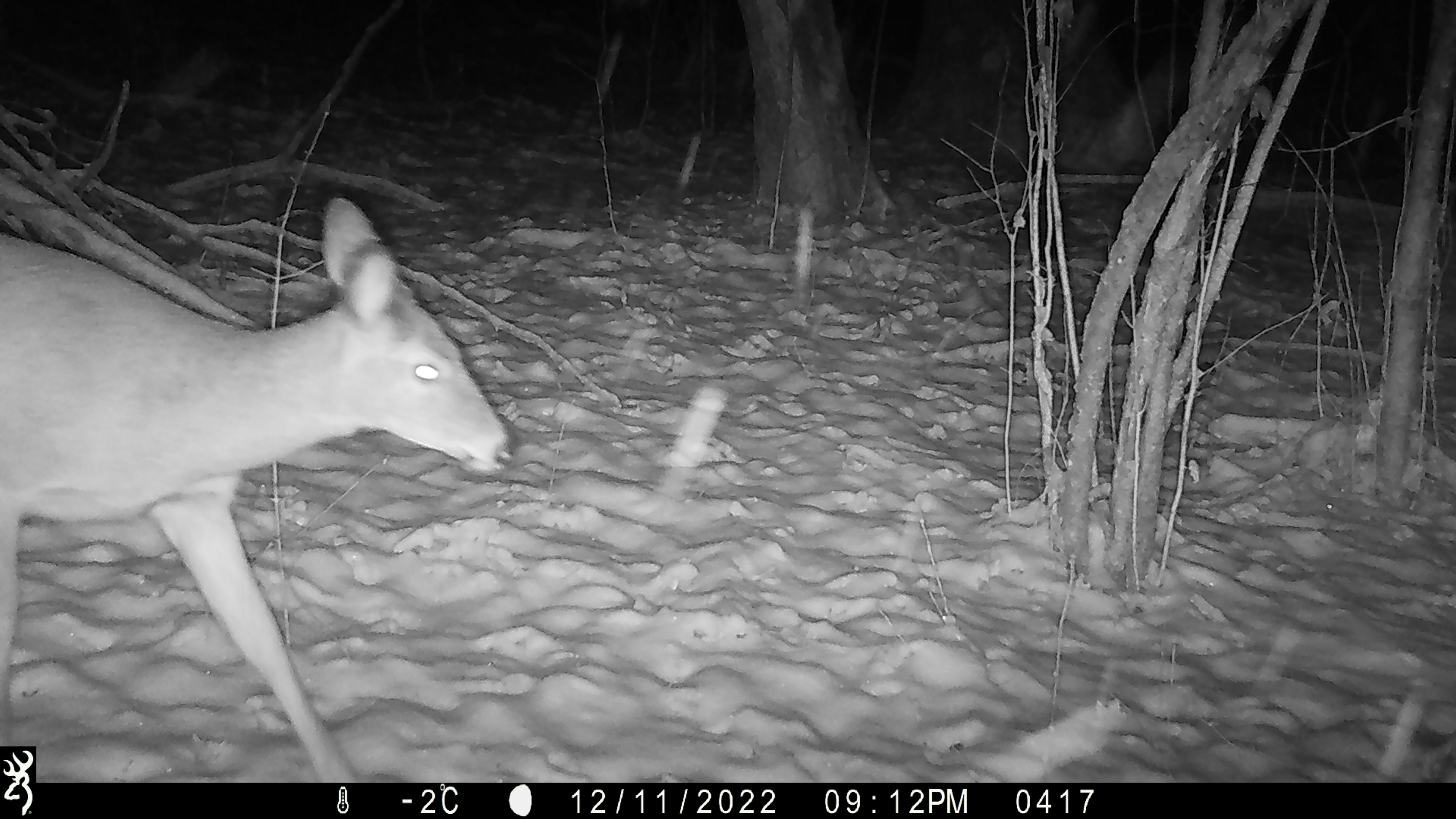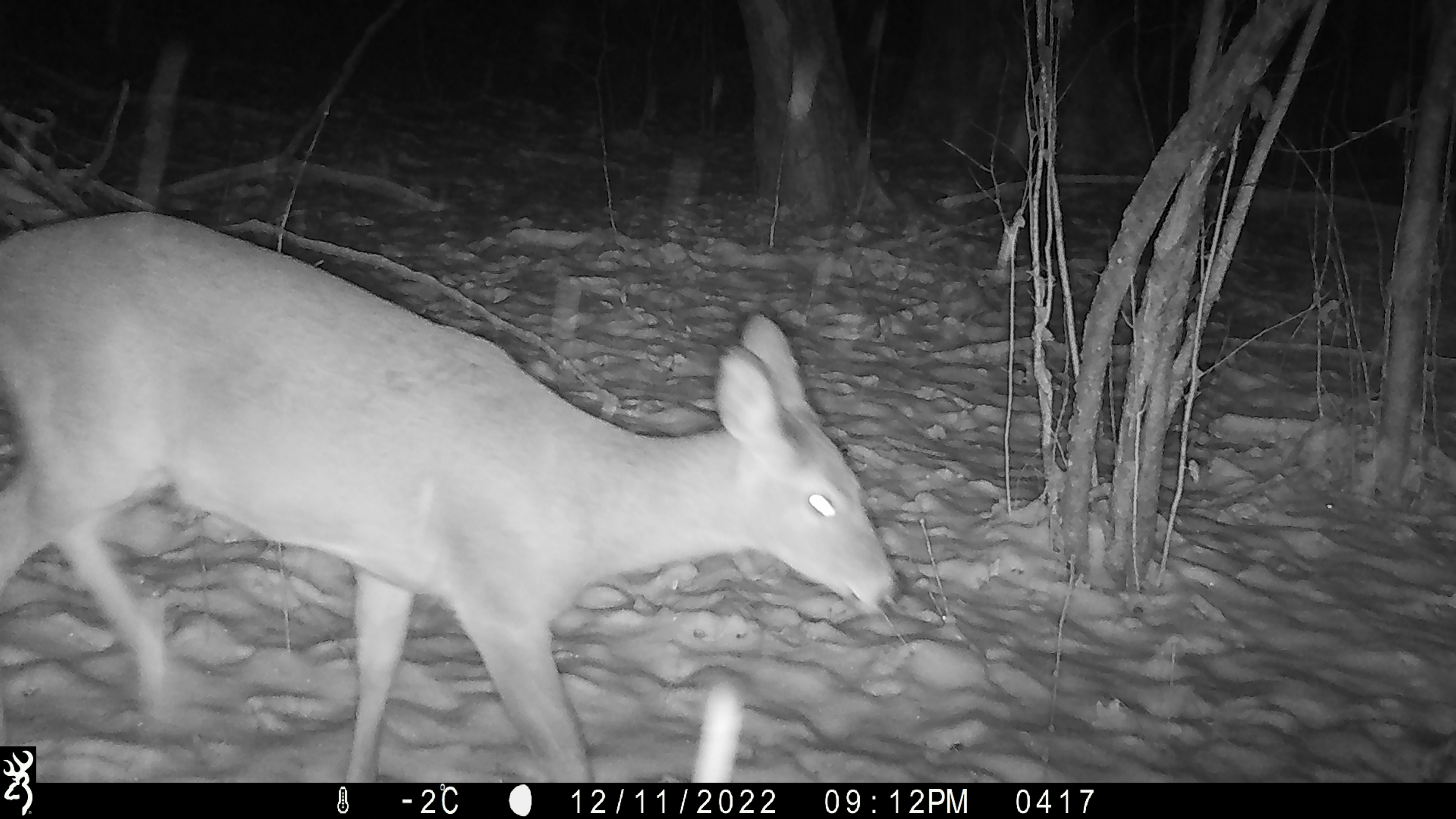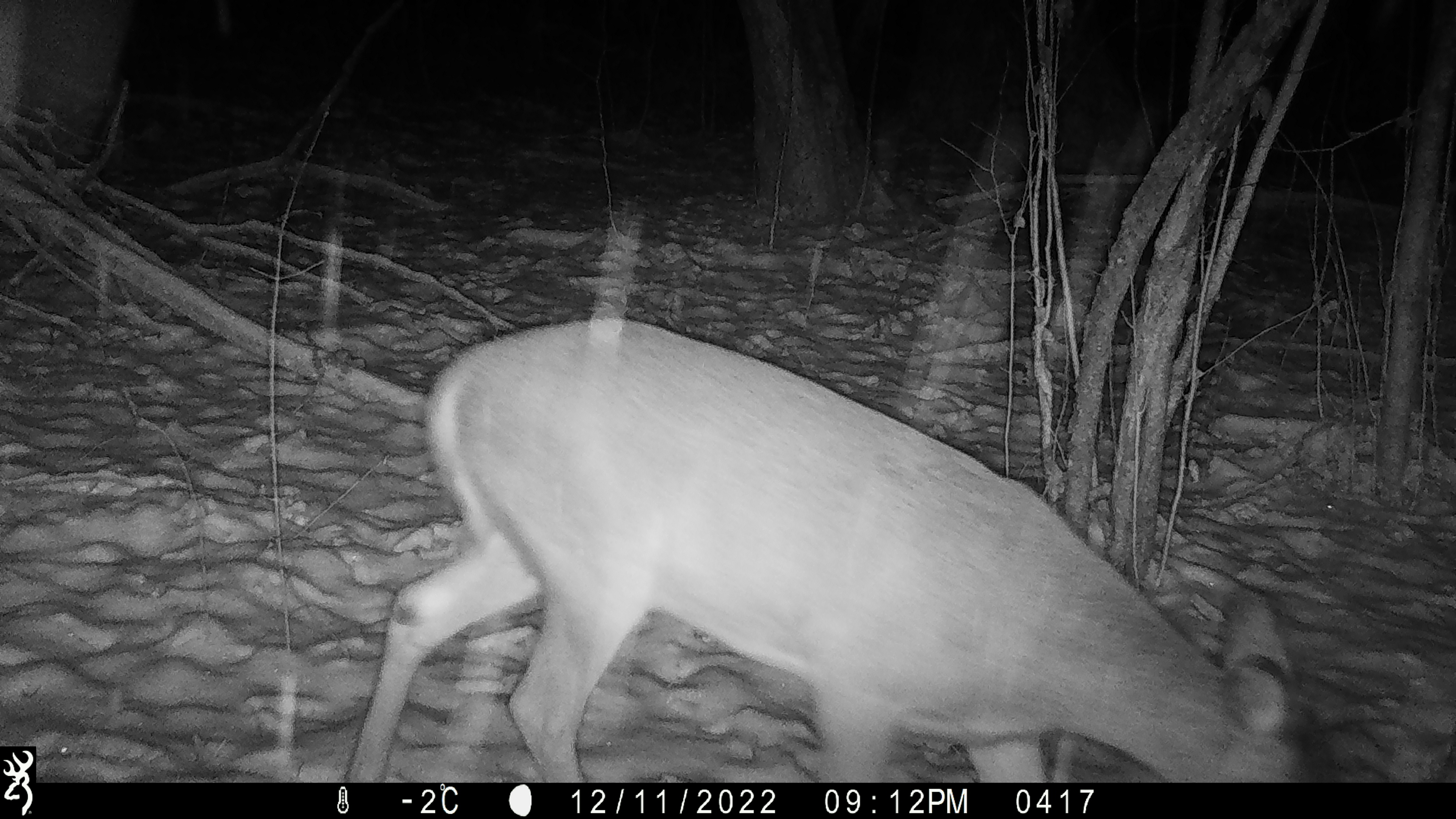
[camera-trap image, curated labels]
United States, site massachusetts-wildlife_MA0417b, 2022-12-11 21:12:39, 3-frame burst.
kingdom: Animalia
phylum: Chordata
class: Mammalia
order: Artiodactyla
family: Cervidae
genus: Odocoileus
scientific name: Odocoileus virginianus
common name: white-tailed deer